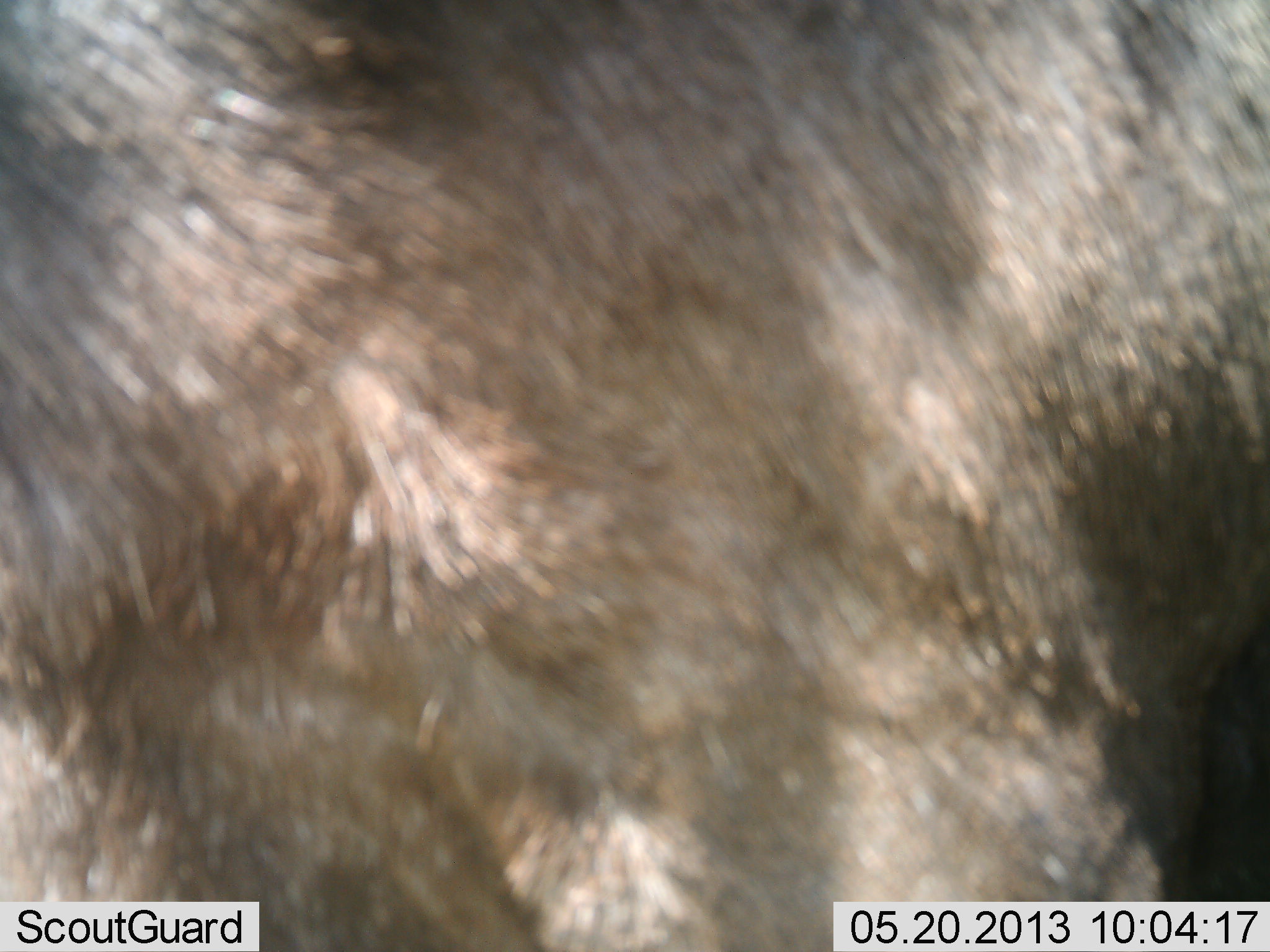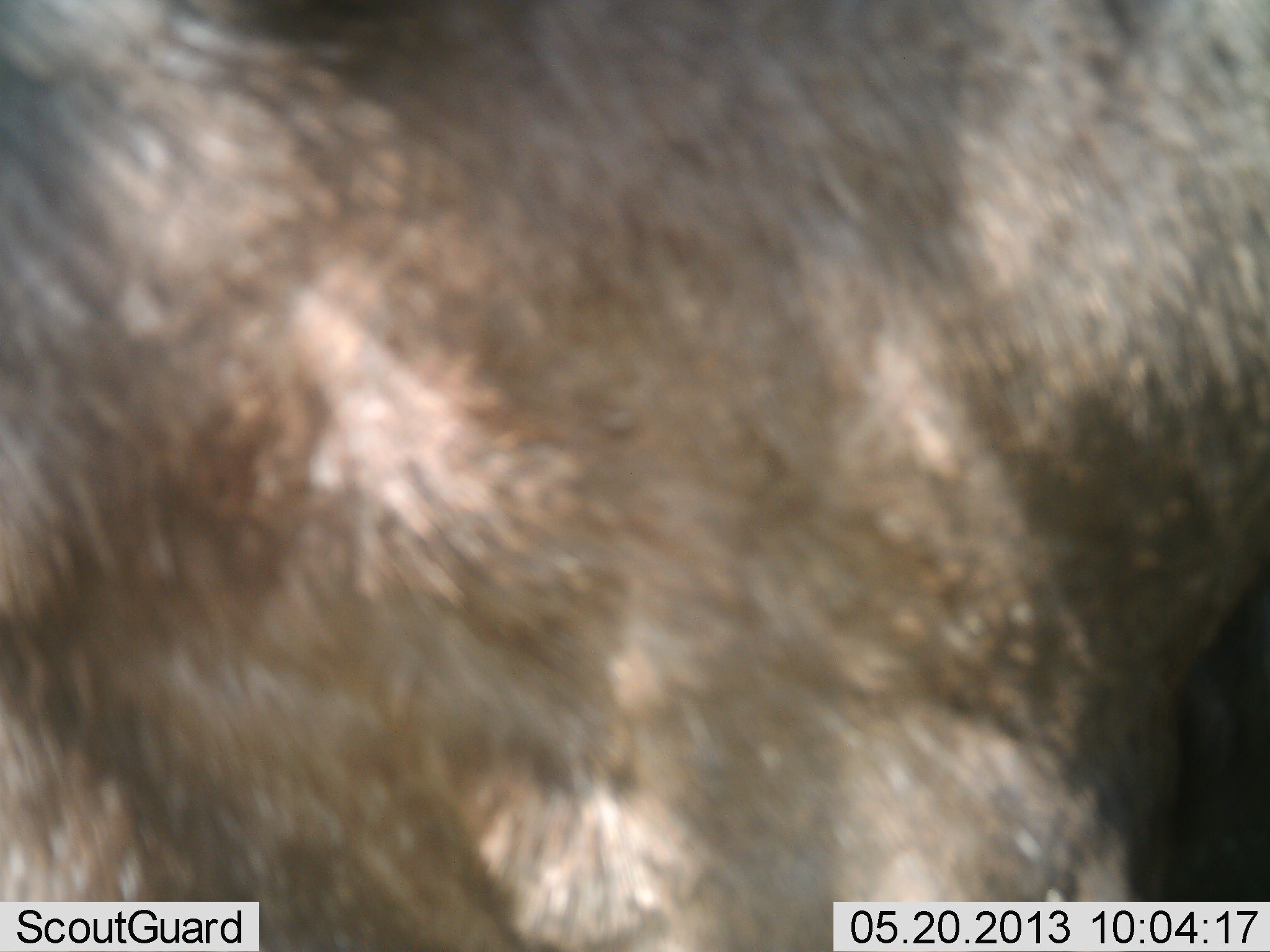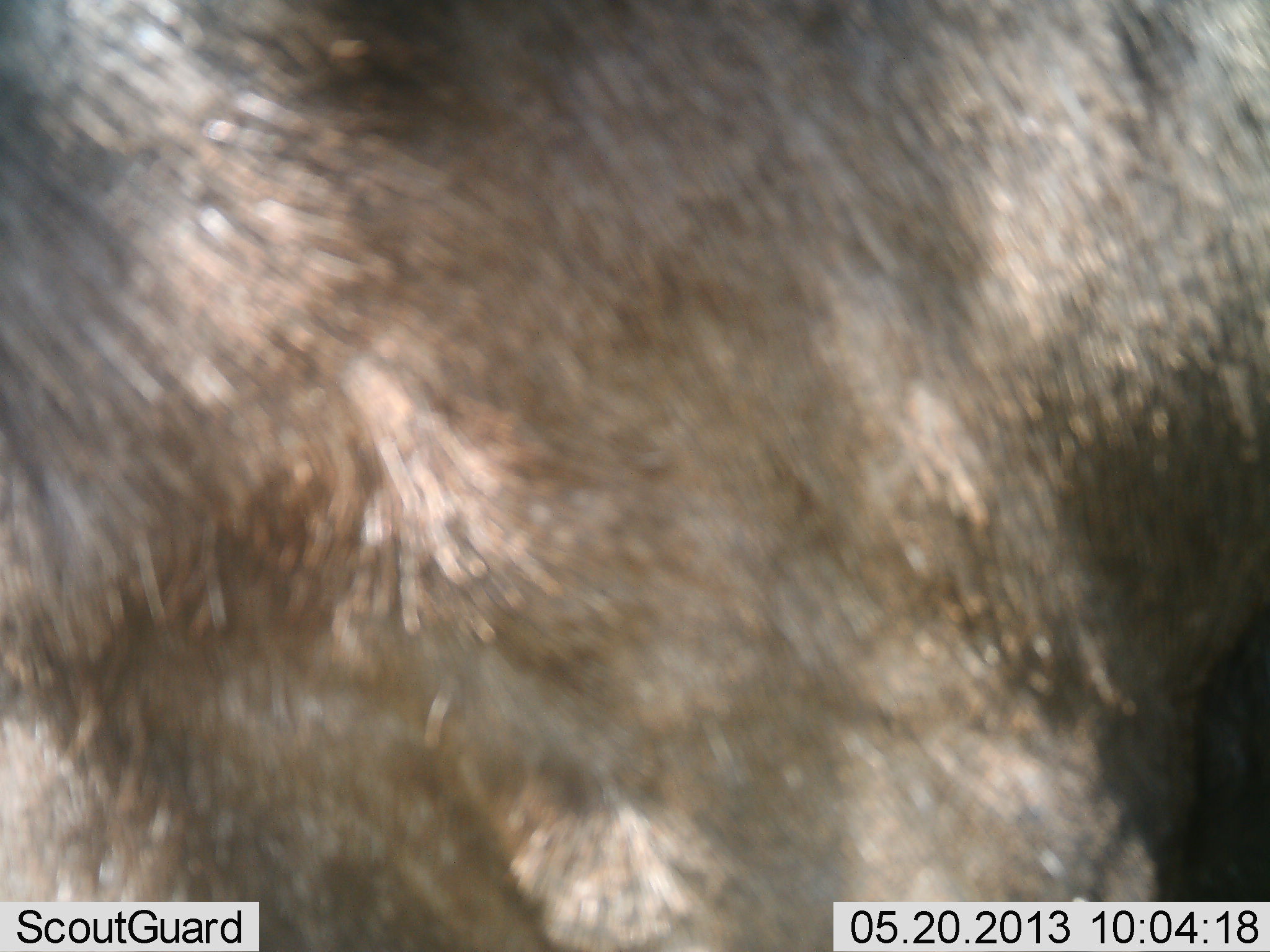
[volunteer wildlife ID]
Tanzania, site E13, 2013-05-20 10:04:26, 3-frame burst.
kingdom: Animalia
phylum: Chordata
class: Mammalia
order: Artiodactyla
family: Bovidae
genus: Connochaetes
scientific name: Connochaetes taurinus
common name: blue wildebeest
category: wildebeest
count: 1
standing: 100%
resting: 0%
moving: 0%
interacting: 0%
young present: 0%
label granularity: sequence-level